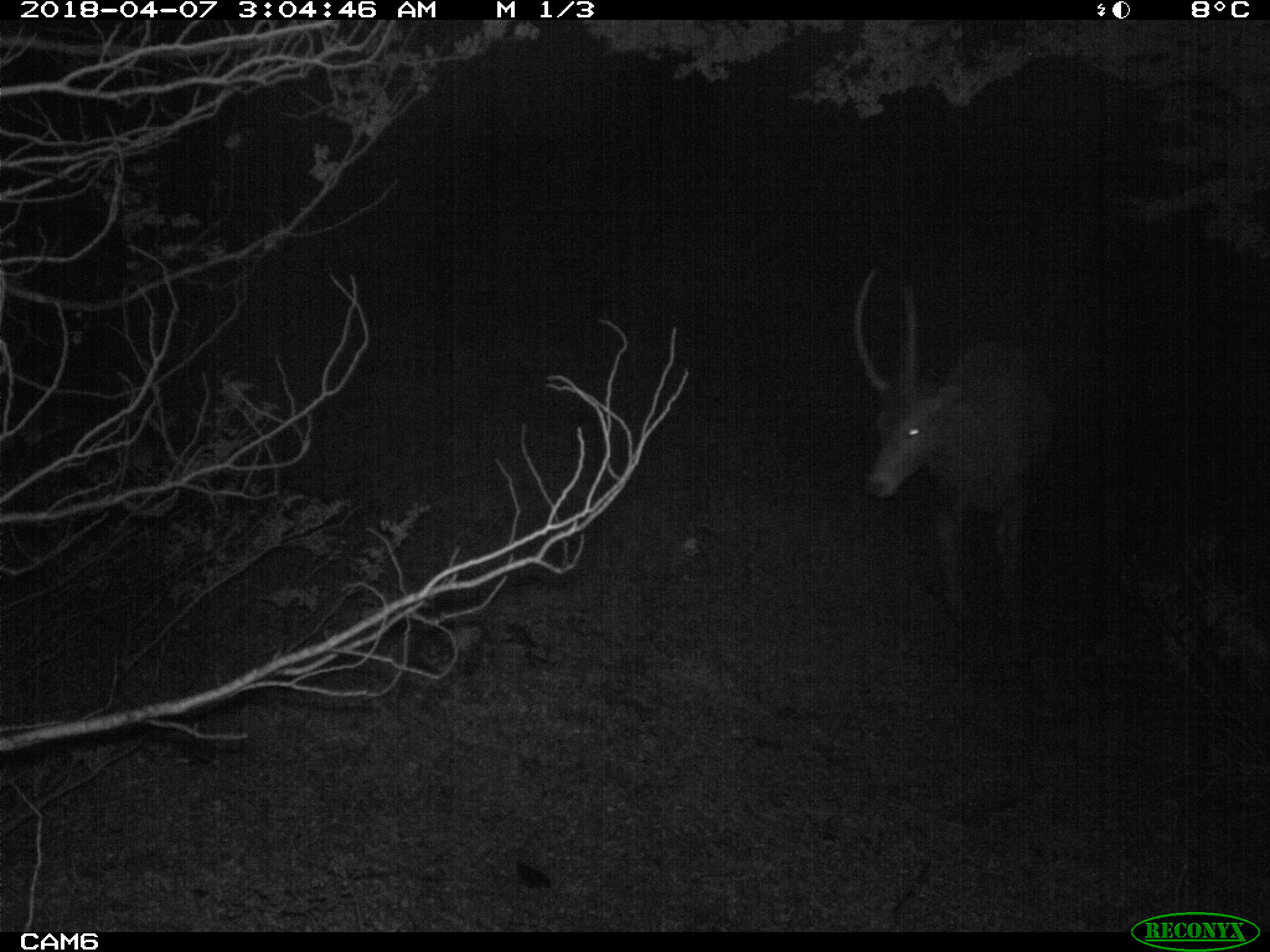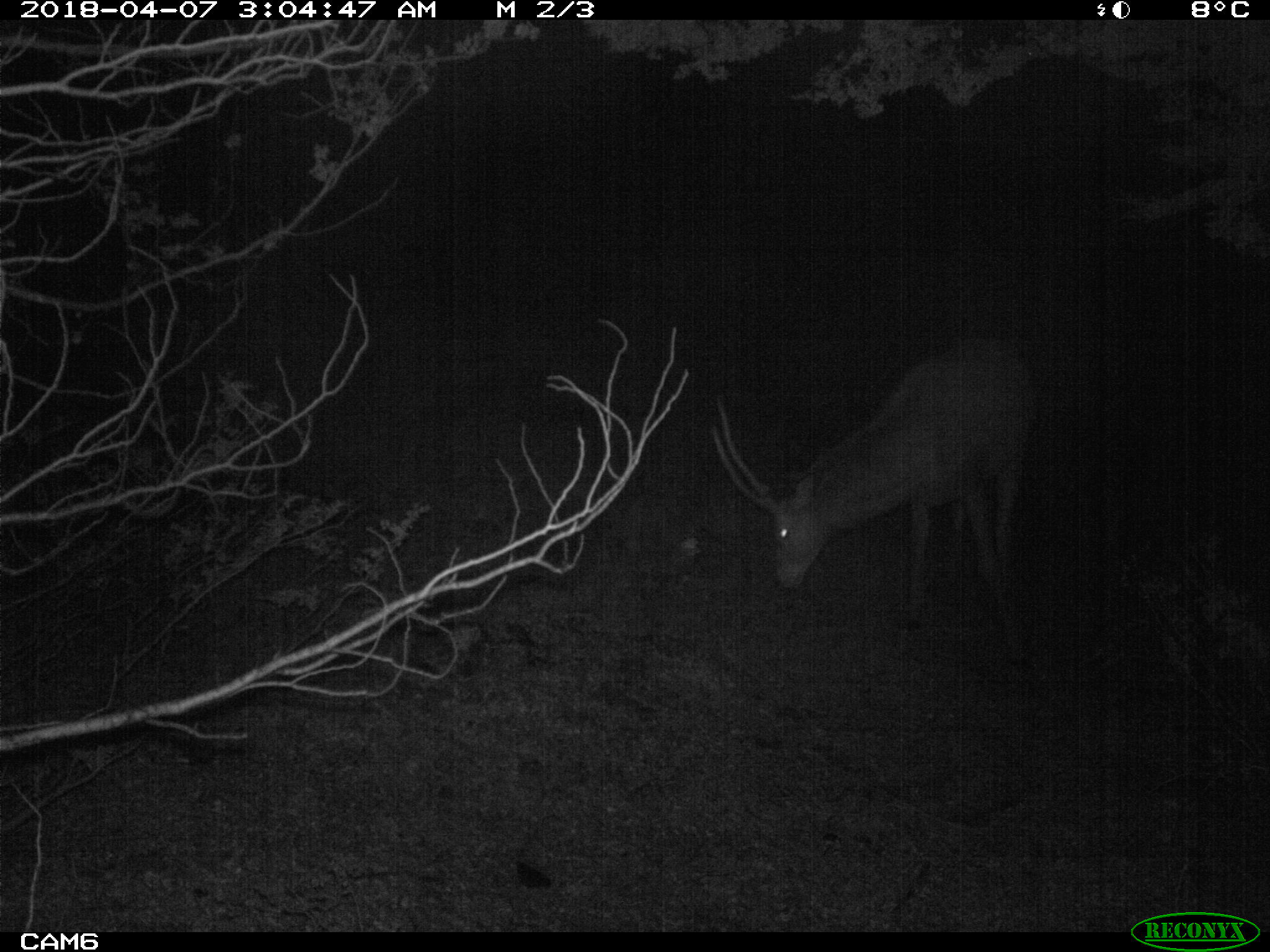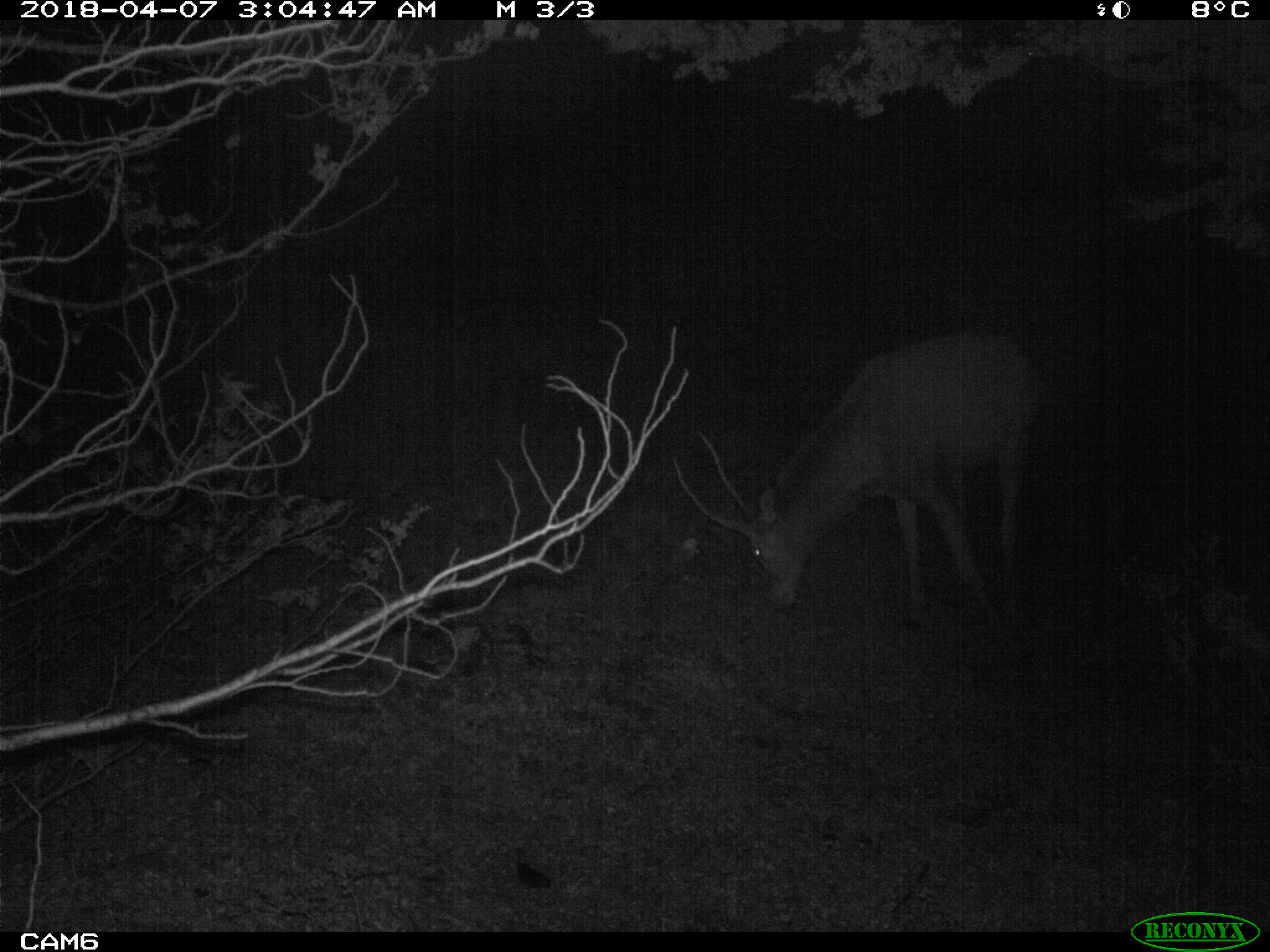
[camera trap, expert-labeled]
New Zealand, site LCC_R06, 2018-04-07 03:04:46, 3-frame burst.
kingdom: Animalia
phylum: Chordata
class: Mammalia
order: Artiodactyla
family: Cervidae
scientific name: Cervidae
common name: deer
Deer (Cervidae).